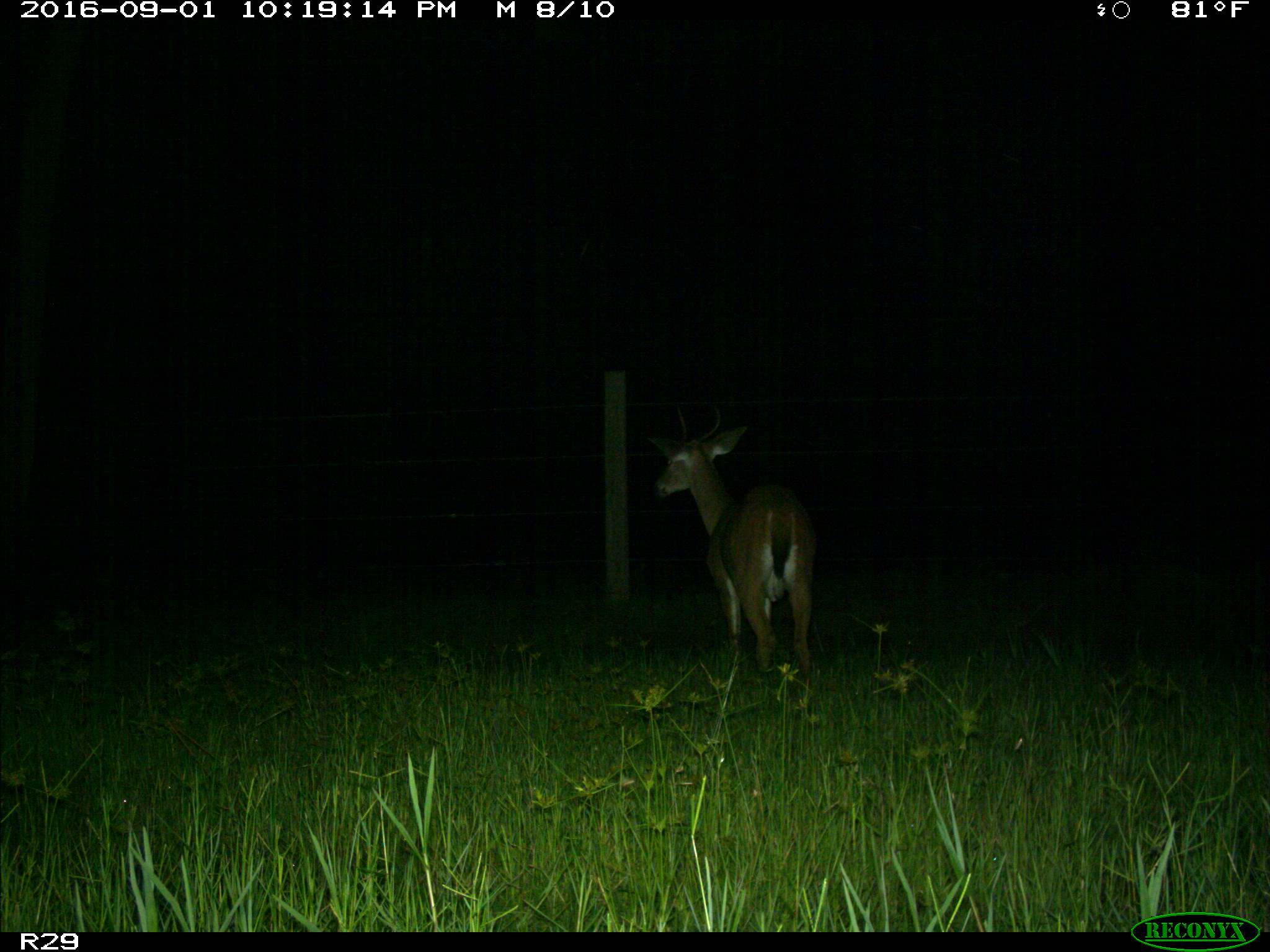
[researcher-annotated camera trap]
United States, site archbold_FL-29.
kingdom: Animalia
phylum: Chordata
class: Mammalia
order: Artiodactyla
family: Cervidae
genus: Odocoileus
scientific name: Odocoileus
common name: deer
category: unidentified deer